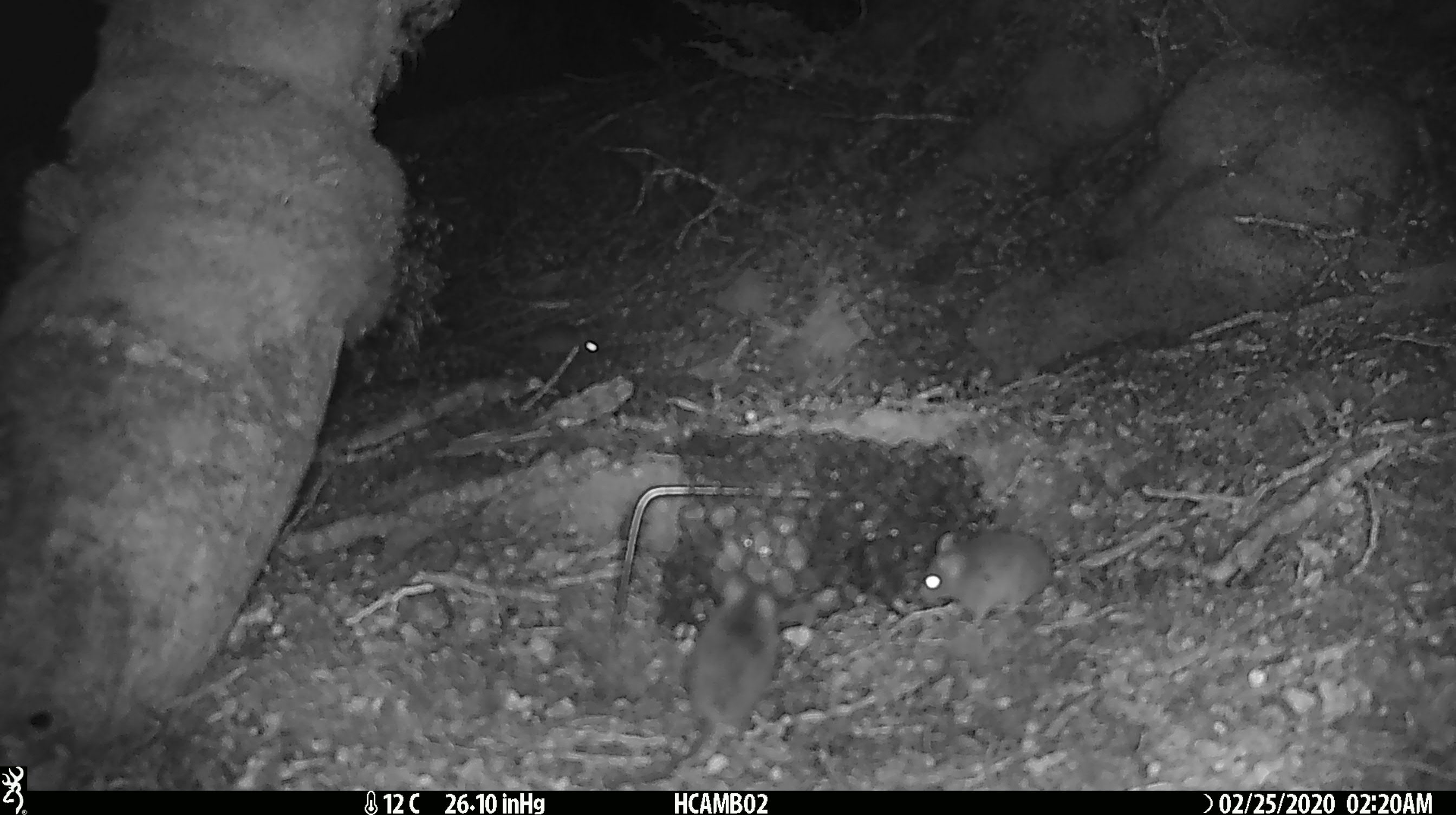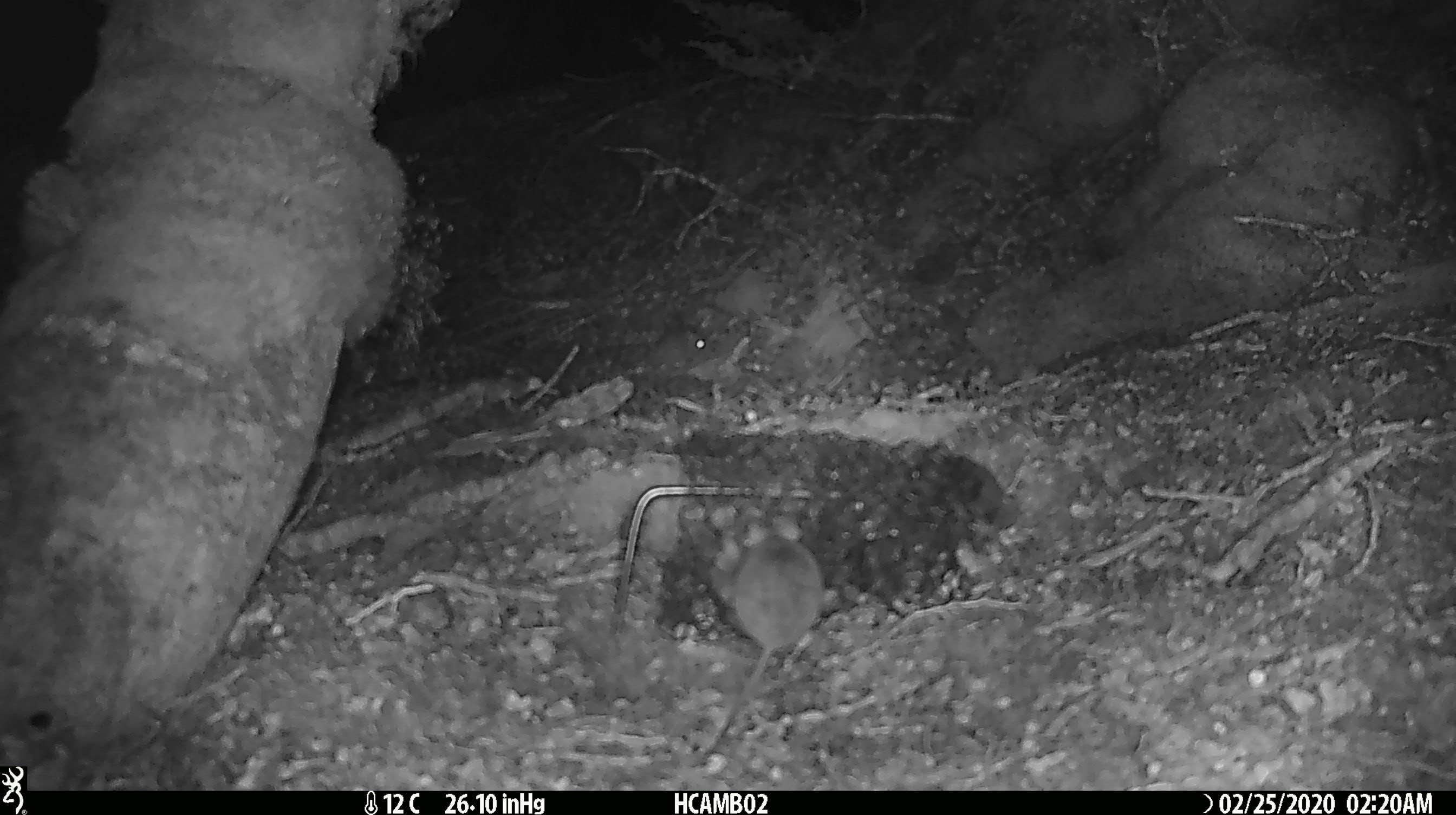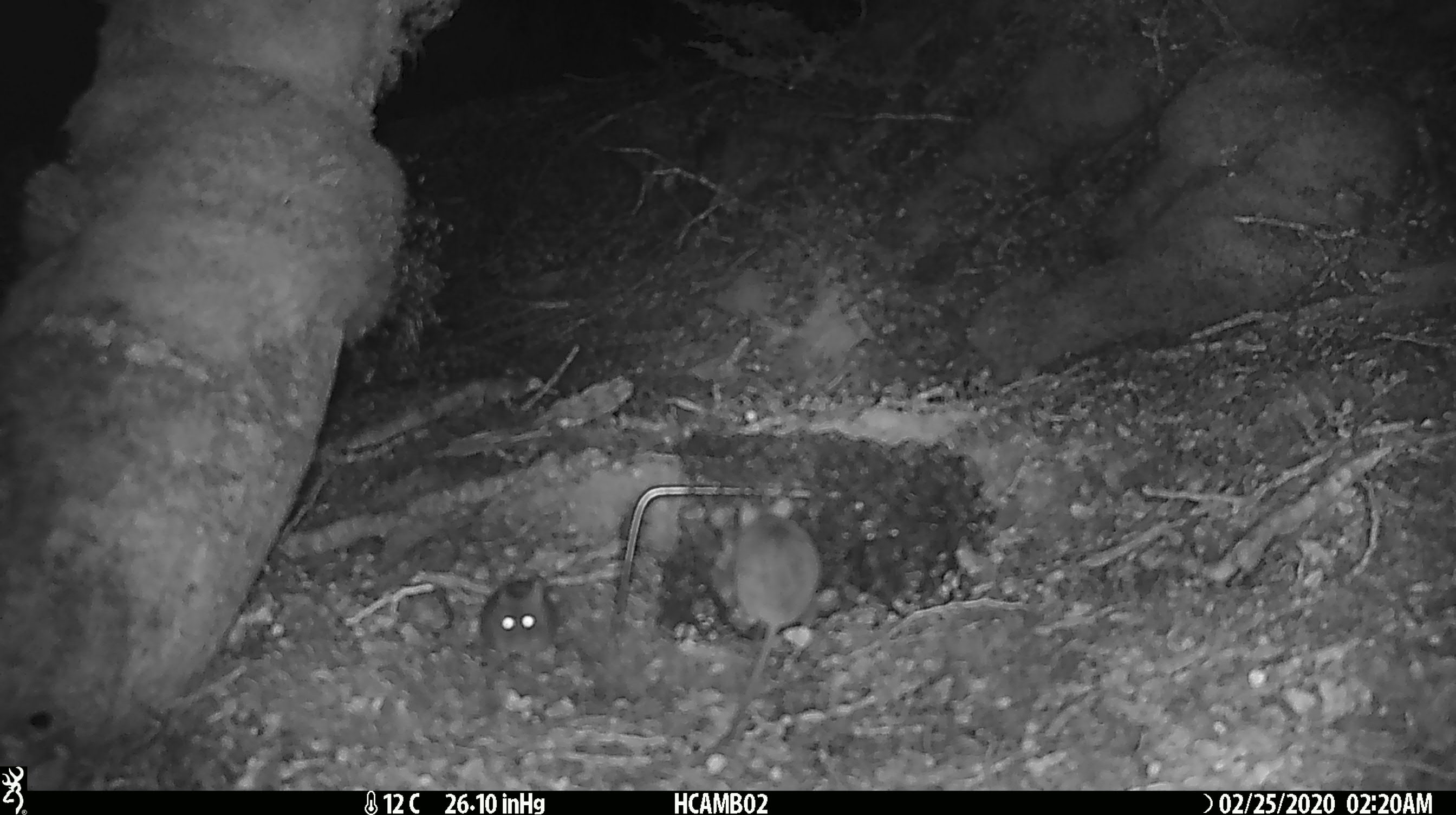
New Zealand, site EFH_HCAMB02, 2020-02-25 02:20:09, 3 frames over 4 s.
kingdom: Animalia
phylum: Chordata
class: Mammalia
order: Rodentia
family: Muridae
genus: Mus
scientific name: Mus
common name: mouse